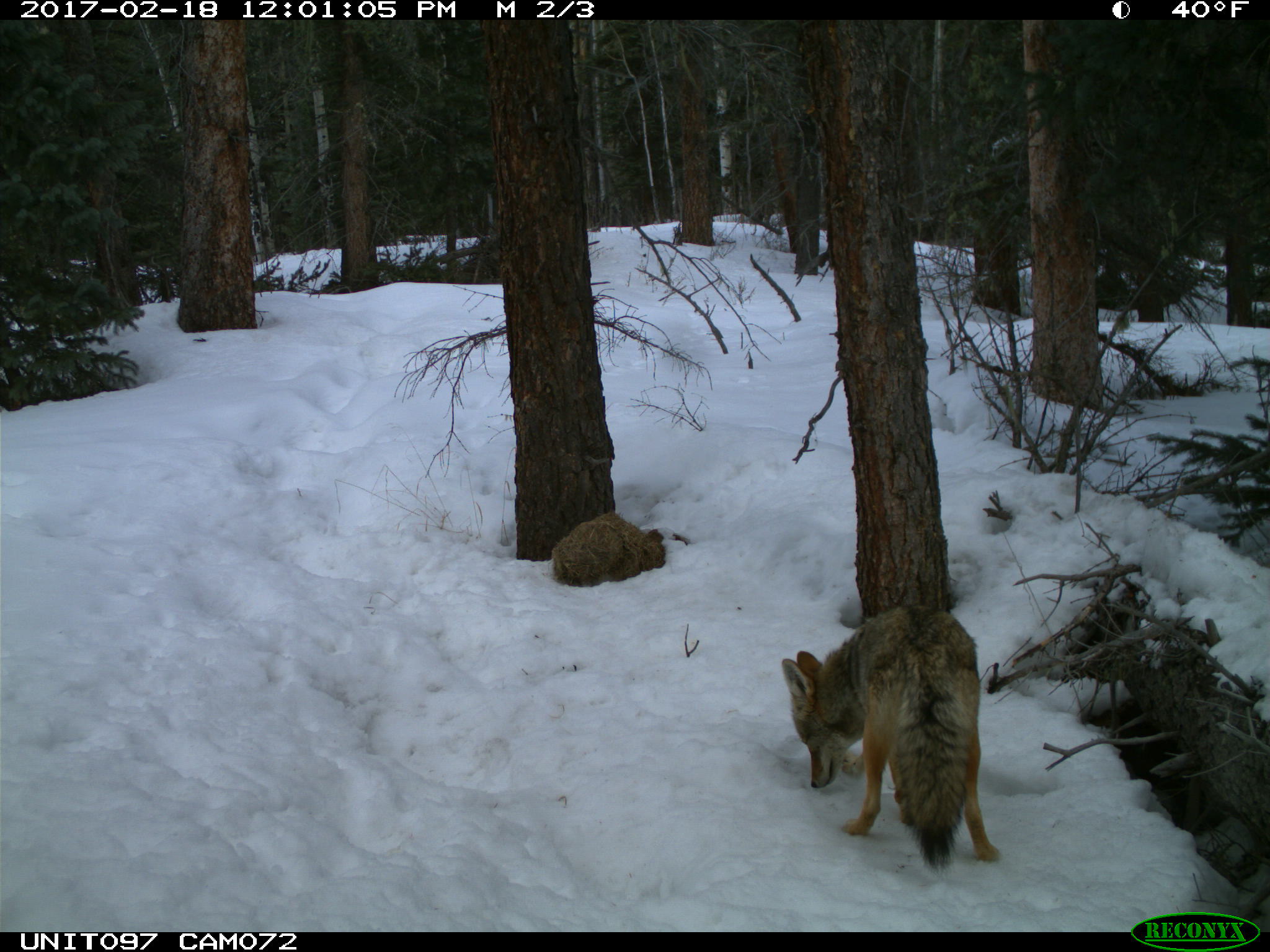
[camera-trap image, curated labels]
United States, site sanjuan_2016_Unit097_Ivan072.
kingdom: Animalia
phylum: Chordata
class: Mammalia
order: Carnivora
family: Canidae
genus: Canis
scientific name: Canis latrans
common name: coyote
Canis latrans (coyote).